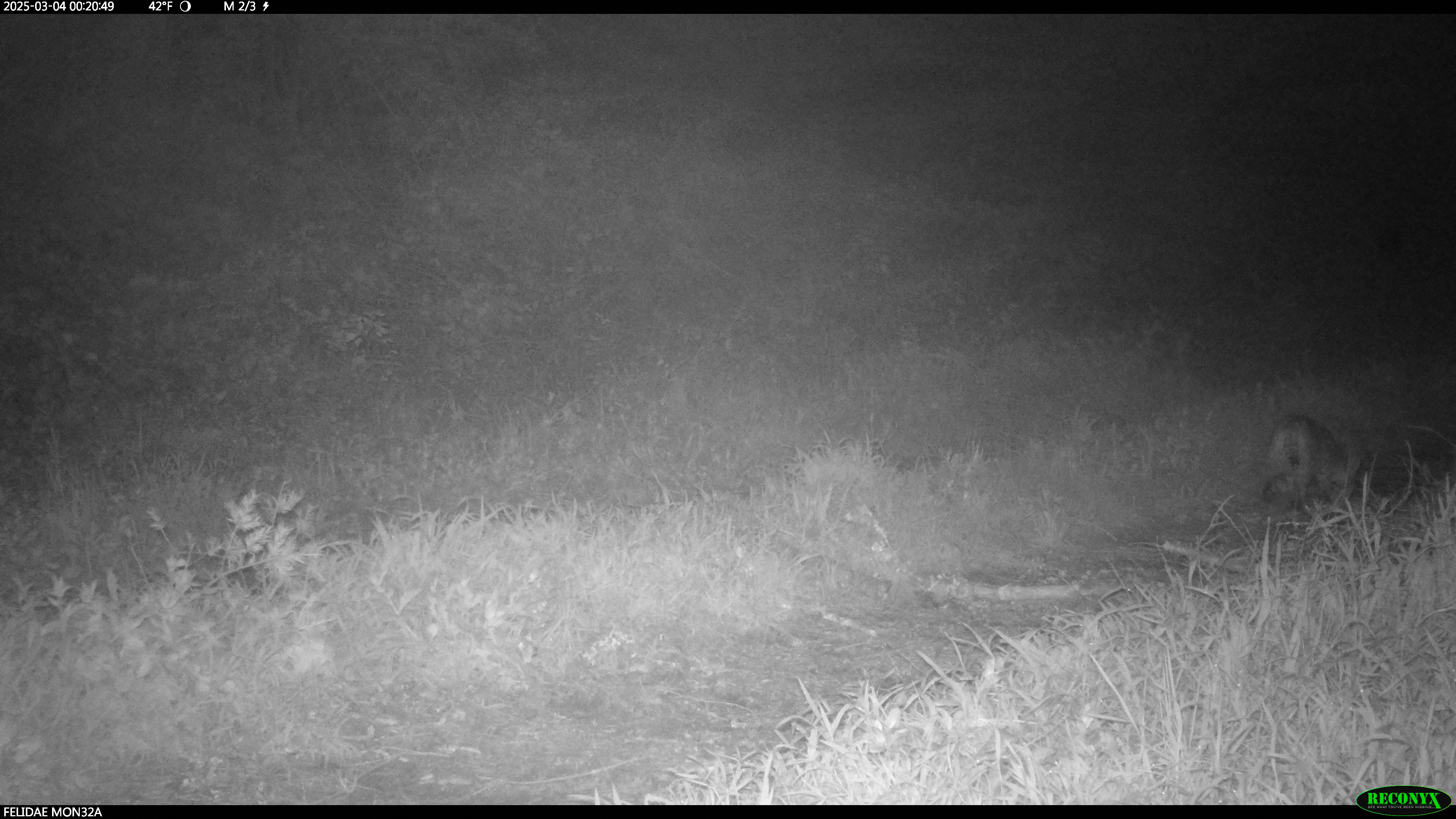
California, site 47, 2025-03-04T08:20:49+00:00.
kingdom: Animalia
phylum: Chordata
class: Mammalia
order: Carnivora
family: Felidae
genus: Lynx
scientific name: Lynx rufus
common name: bobcat